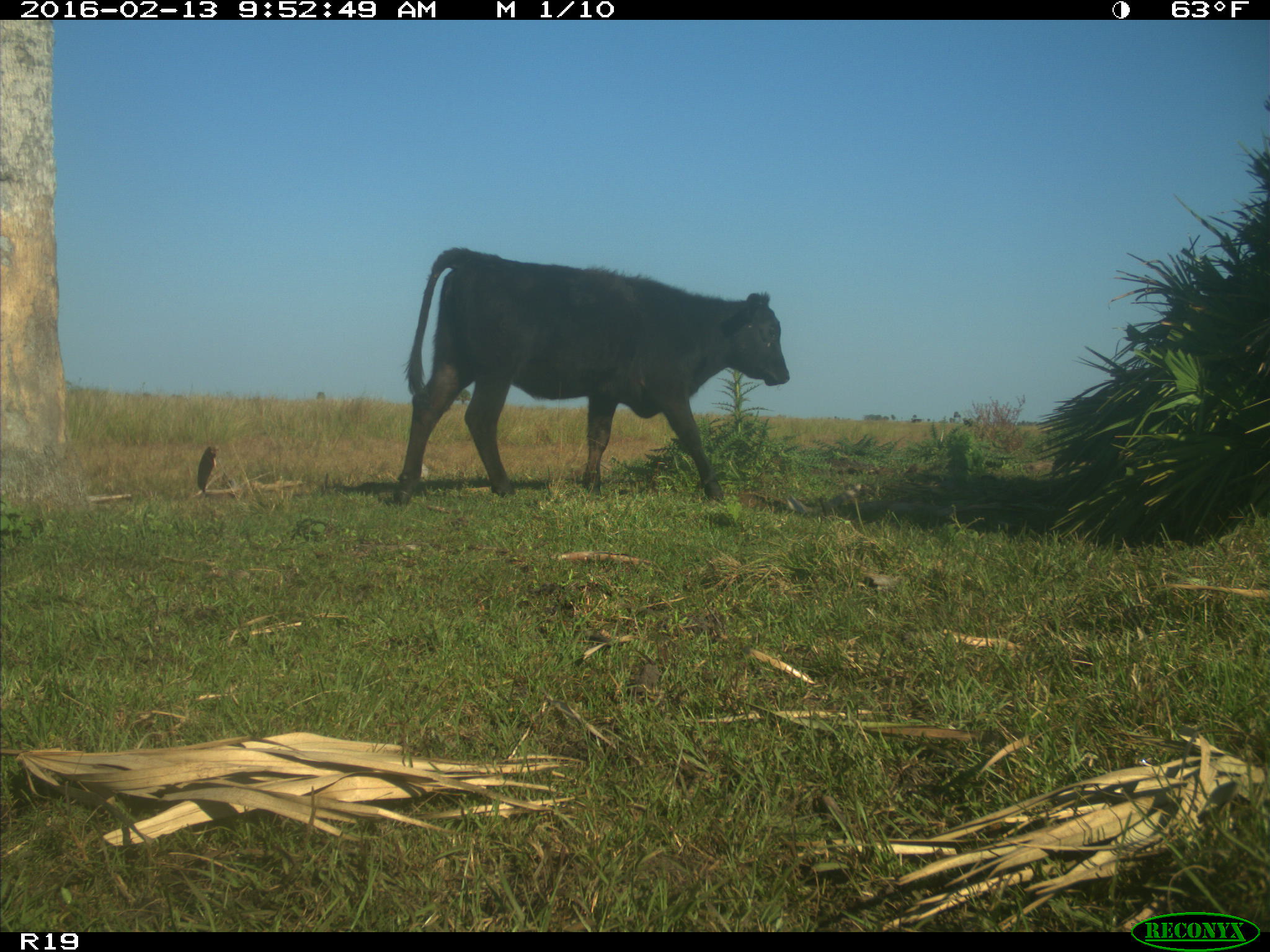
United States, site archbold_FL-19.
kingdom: Animalia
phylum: Chordata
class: Mammalia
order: Artiodactyla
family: Bovidae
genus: Bos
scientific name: Bos taurus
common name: domestic cow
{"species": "Bos taurus (domestic cow)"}